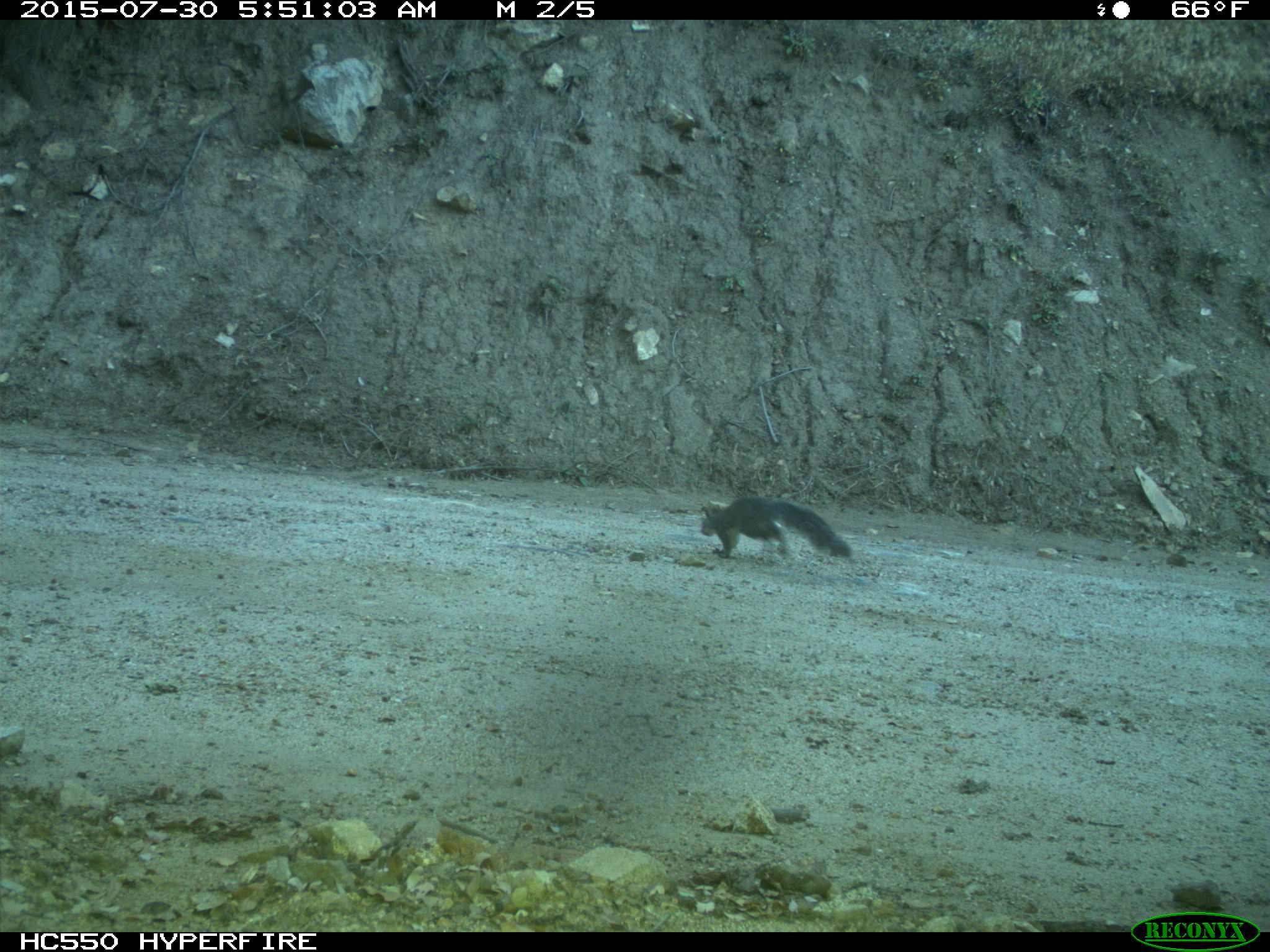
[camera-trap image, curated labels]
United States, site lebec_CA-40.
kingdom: Animalia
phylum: Chordata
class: Mammalia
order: Rodentia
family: Sciuridae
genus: Sciurus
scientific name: Sciurus carolinensis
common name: eastern gray squirrel